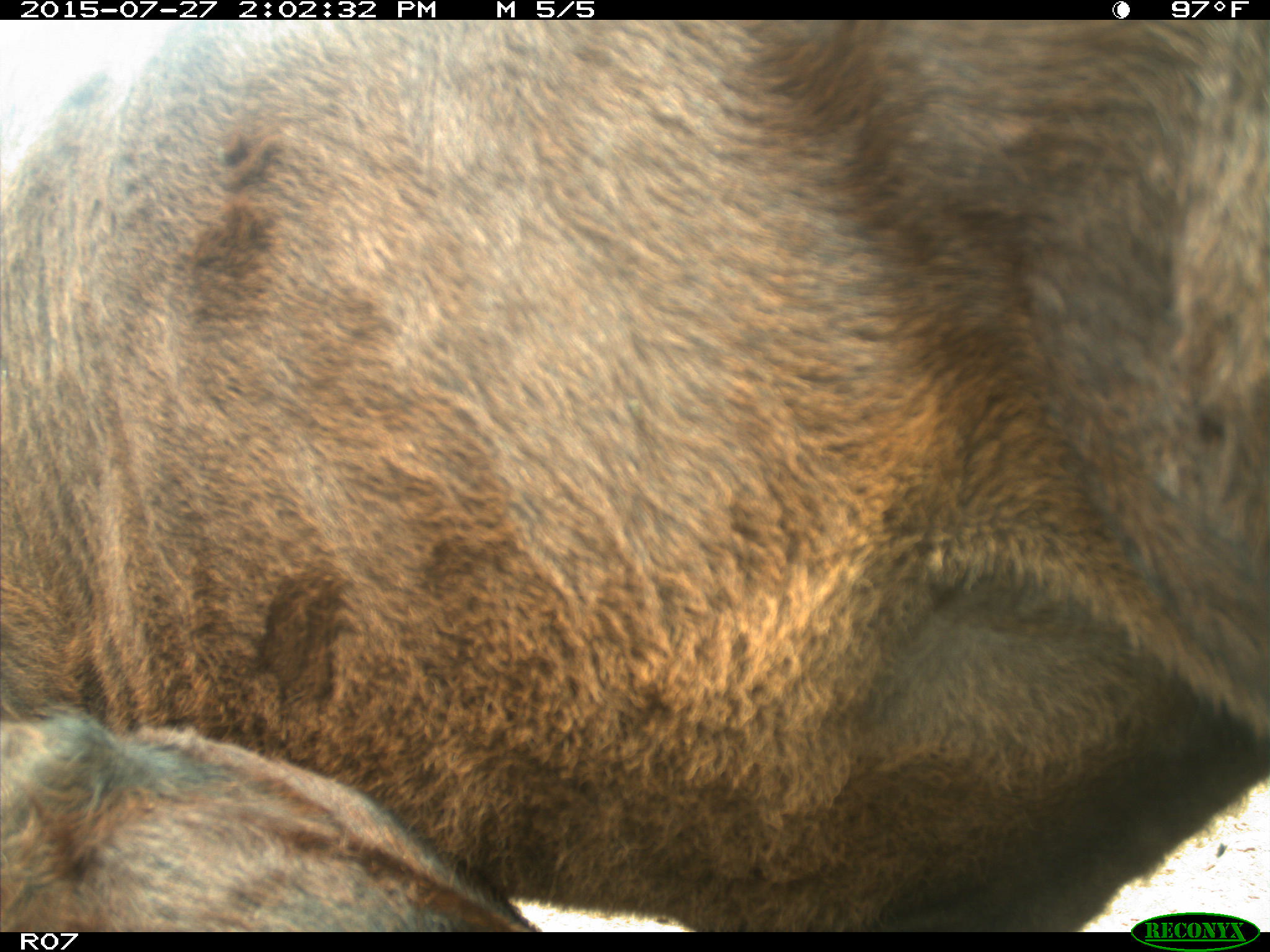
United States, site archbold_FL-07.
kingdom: Animalia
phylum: Chordata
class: Mammalia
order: Artiodactyla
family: Bovidae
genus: Bos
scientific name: Bos taurus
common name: domestic cow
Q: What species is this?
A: Bos taurus (domestic cow).